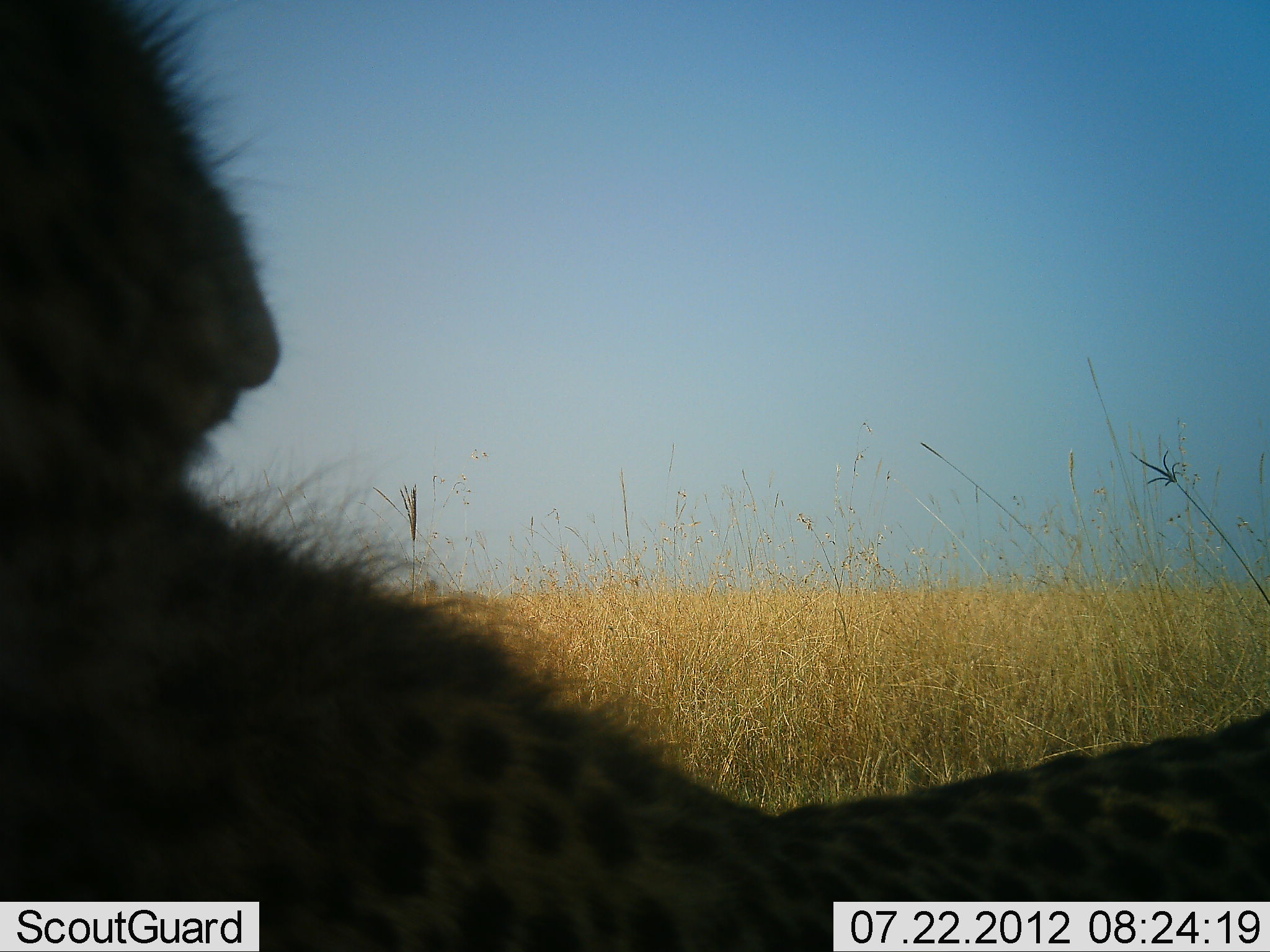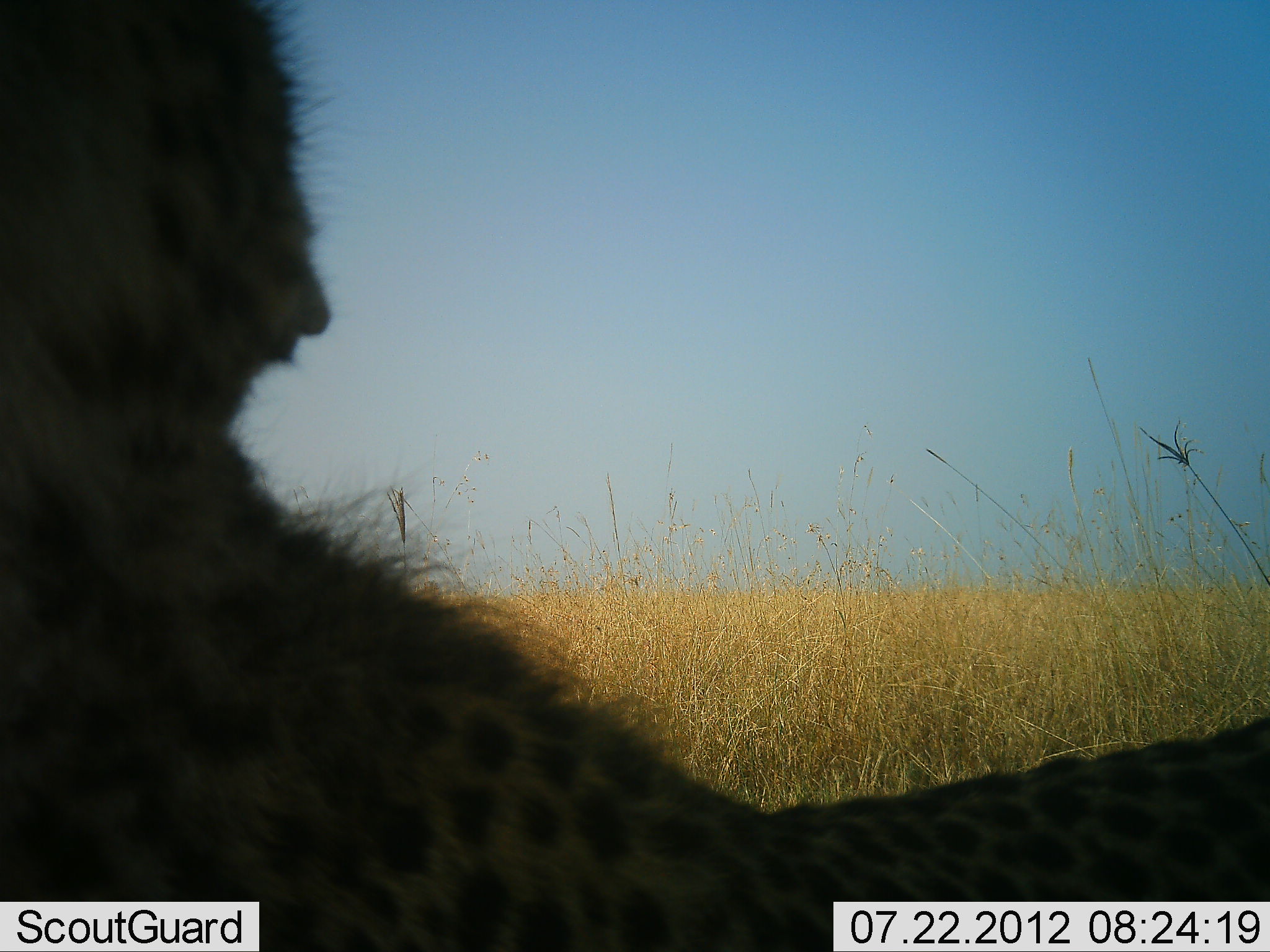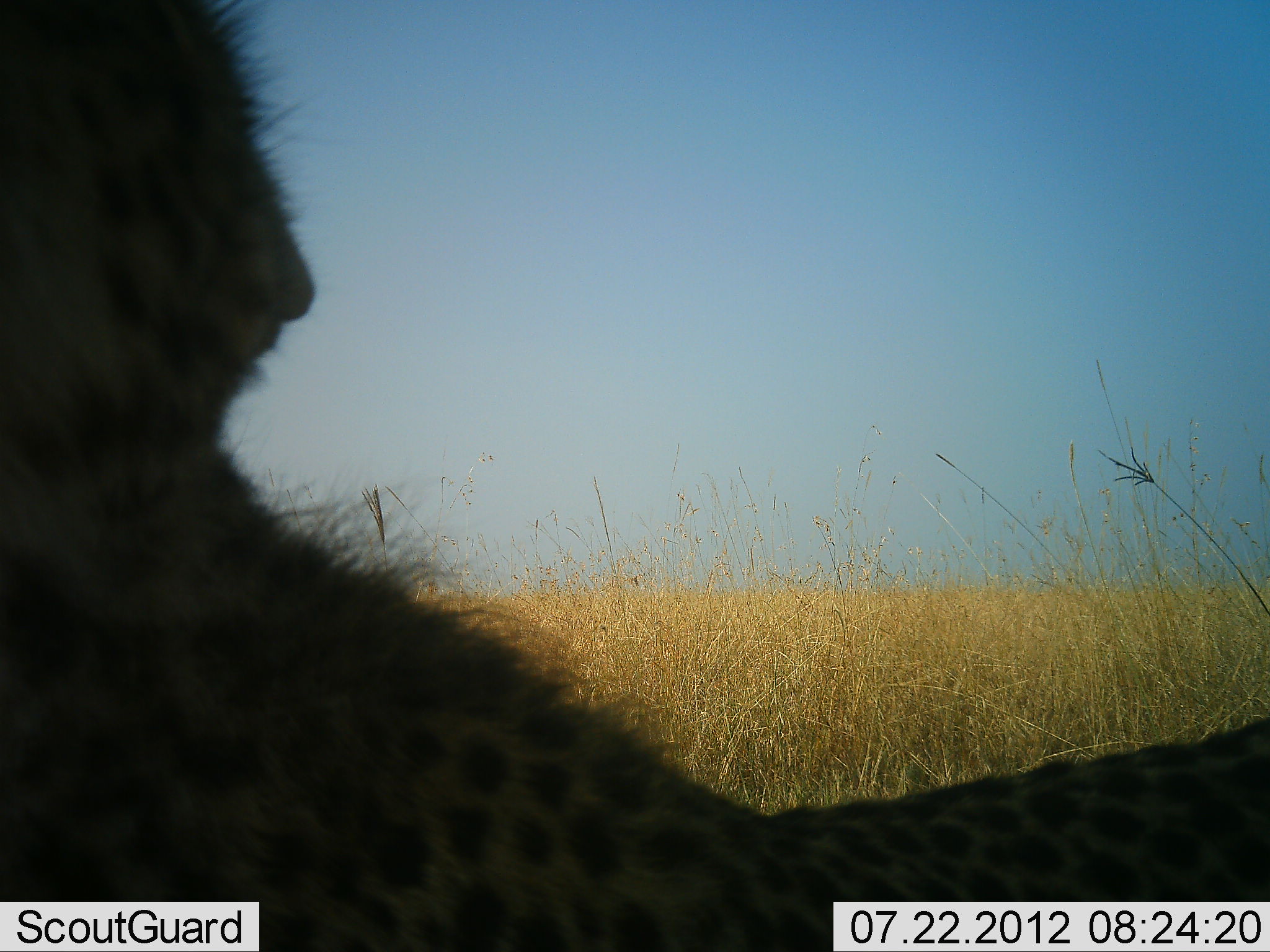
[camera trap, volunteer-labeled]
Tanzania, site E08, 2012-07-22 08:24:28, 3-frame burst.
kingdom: Animalia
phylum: Chordata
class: Mammalia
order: Carnivora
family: Felidae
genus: Acinonyx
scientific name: Acinonyx jubatus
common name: cheetah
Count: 1.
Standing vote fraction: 20%.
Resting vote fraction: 70%.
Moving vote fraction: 10%.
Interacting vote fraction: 0%.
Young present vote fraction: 0%.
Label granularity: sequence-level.